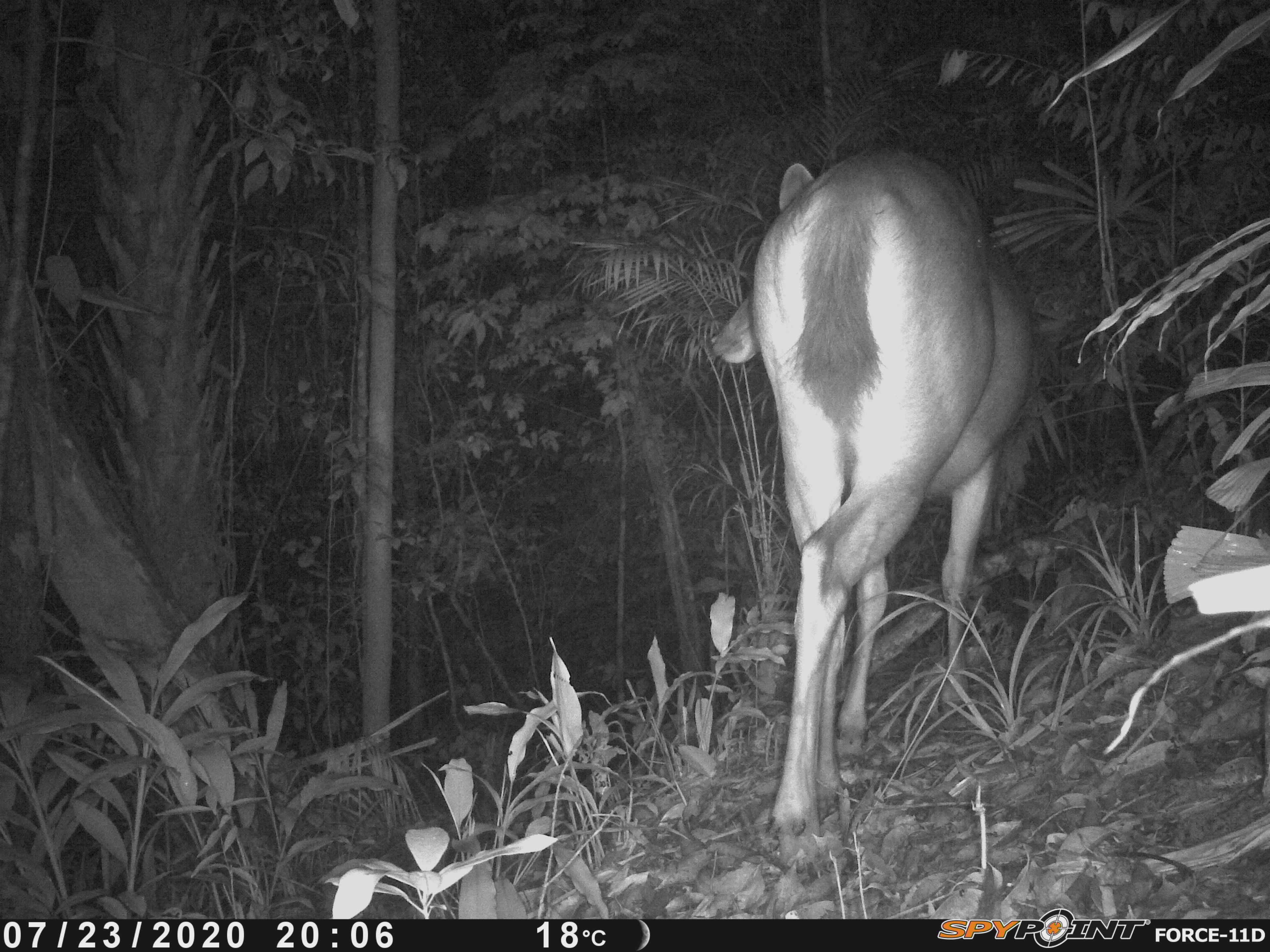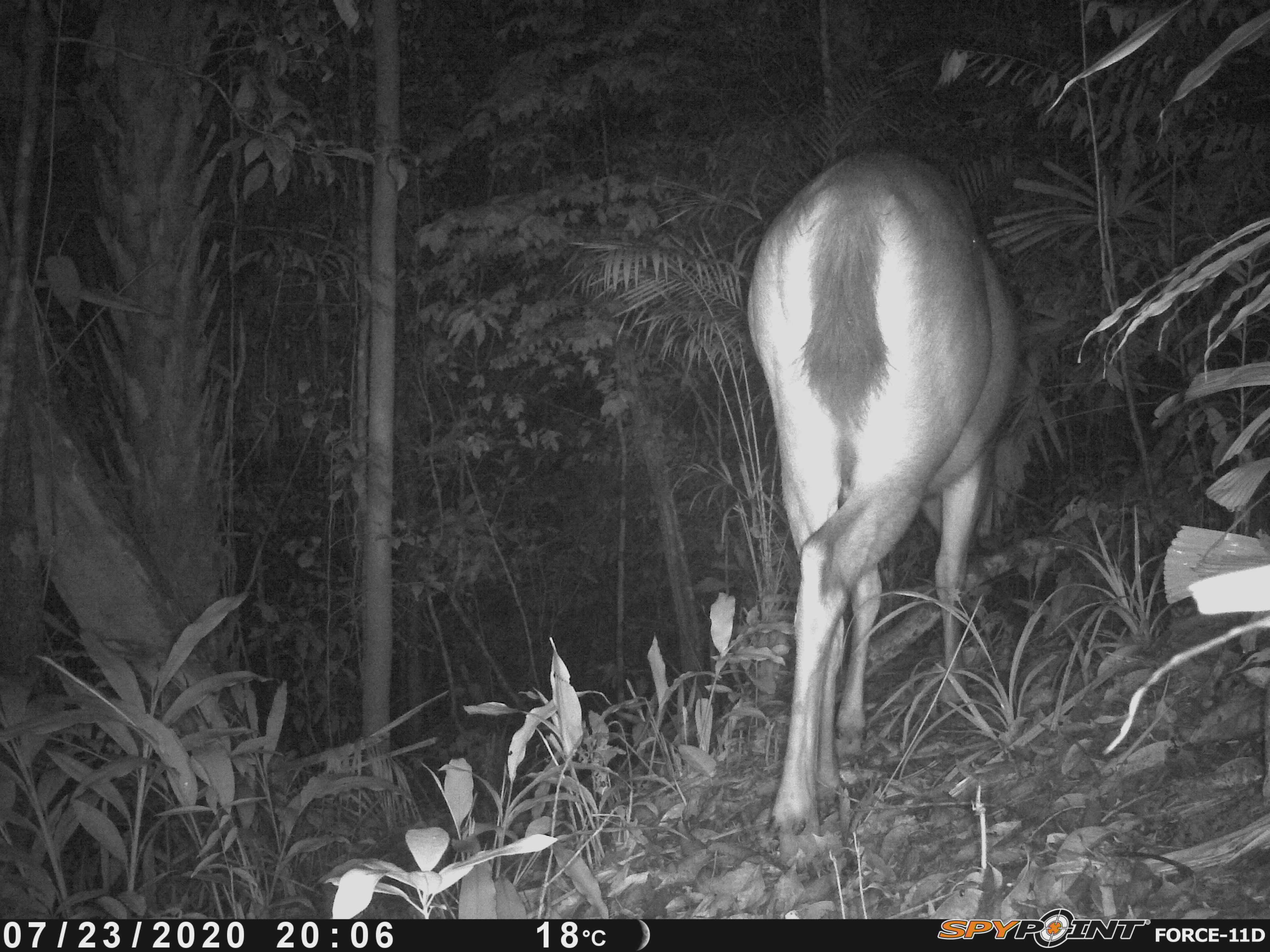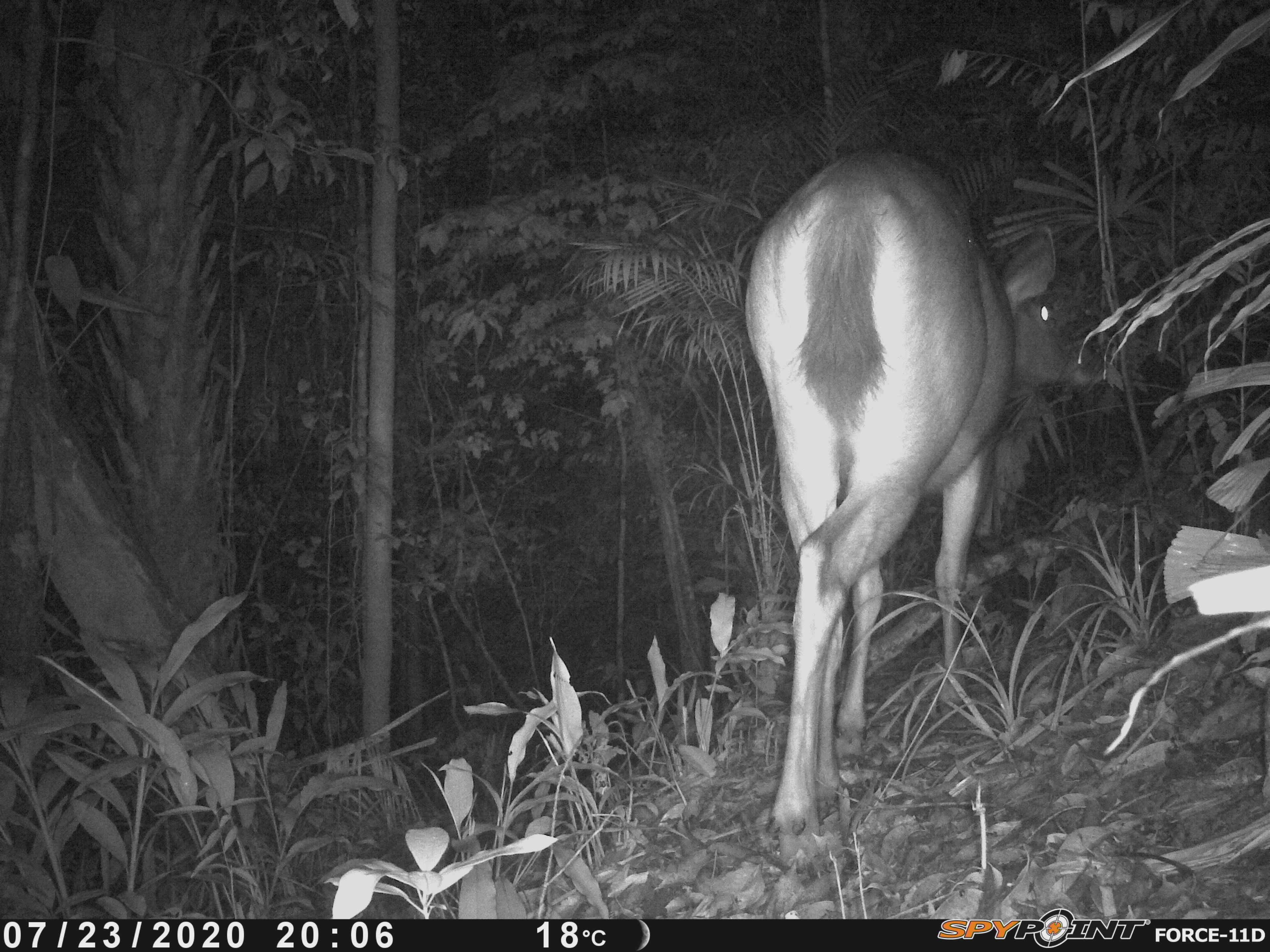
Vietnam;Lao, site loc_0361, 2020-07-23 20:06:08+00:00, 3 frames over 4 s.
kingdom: Animalia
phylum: Chordata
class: Mammalia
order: Artiodactyla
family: Cervidae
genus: Rusa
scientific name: Rusa unicolor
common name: sambar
Sambar (Rusa unicolor). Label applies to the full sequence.